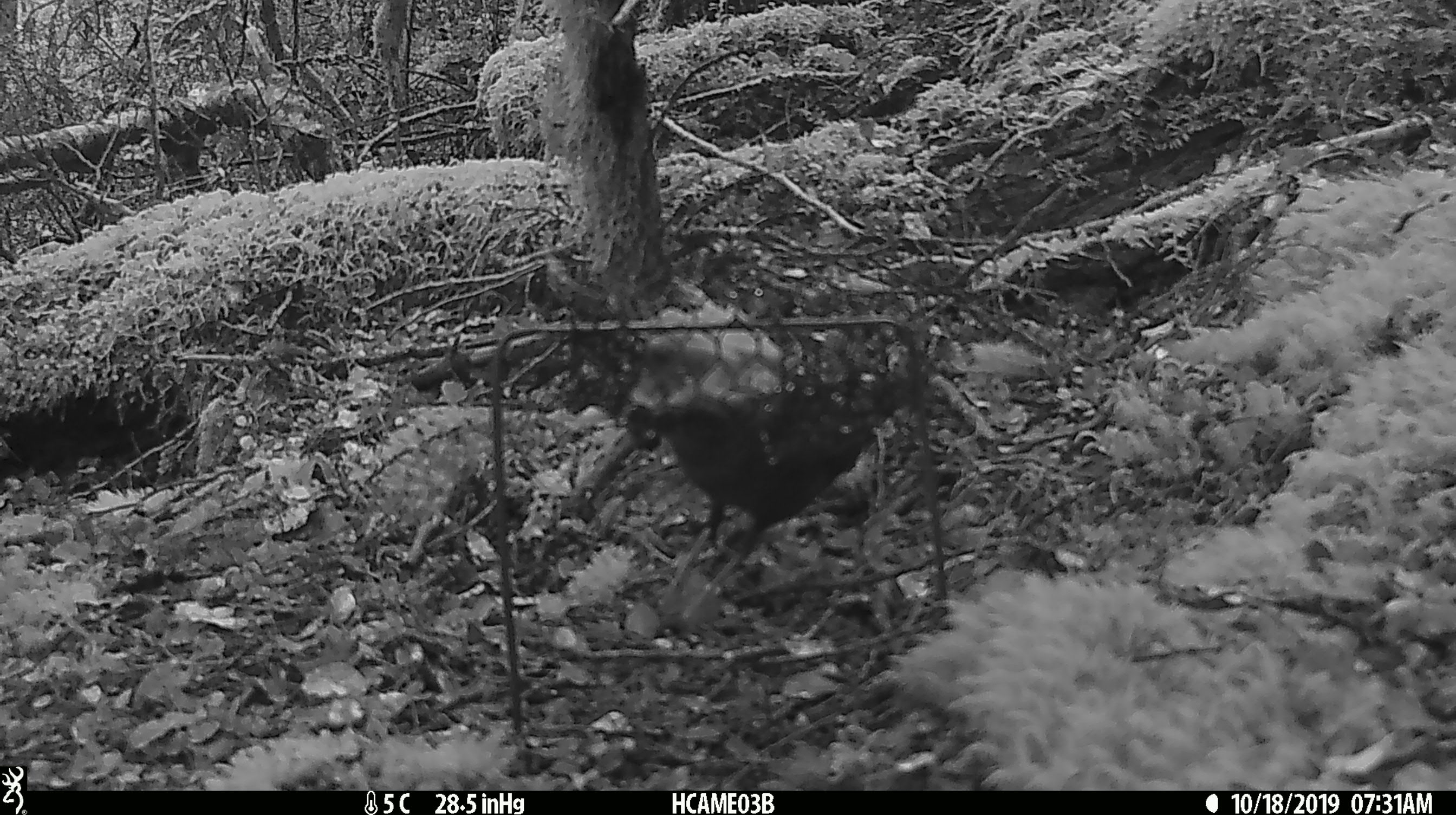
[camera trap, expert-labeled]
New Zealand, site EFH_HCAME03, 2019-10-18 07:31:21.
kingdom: Animalia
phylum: Chordata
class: Aves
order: Passeriformes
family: Turdidae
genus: Turdus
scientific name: Turdus merula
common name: eurasian blackbird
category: blackbird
Blackbird (eurasian blackbird) (Turdus merula).